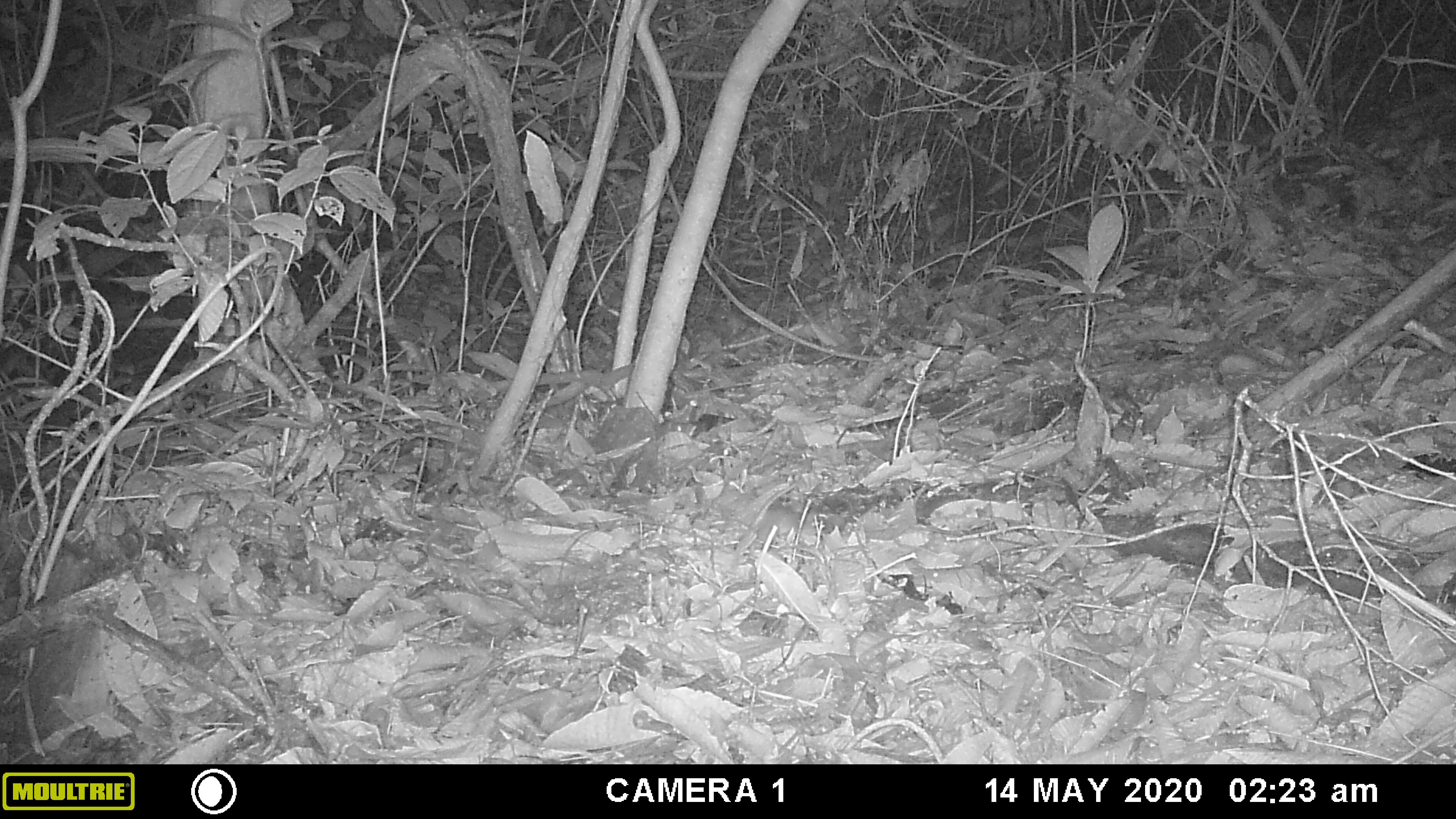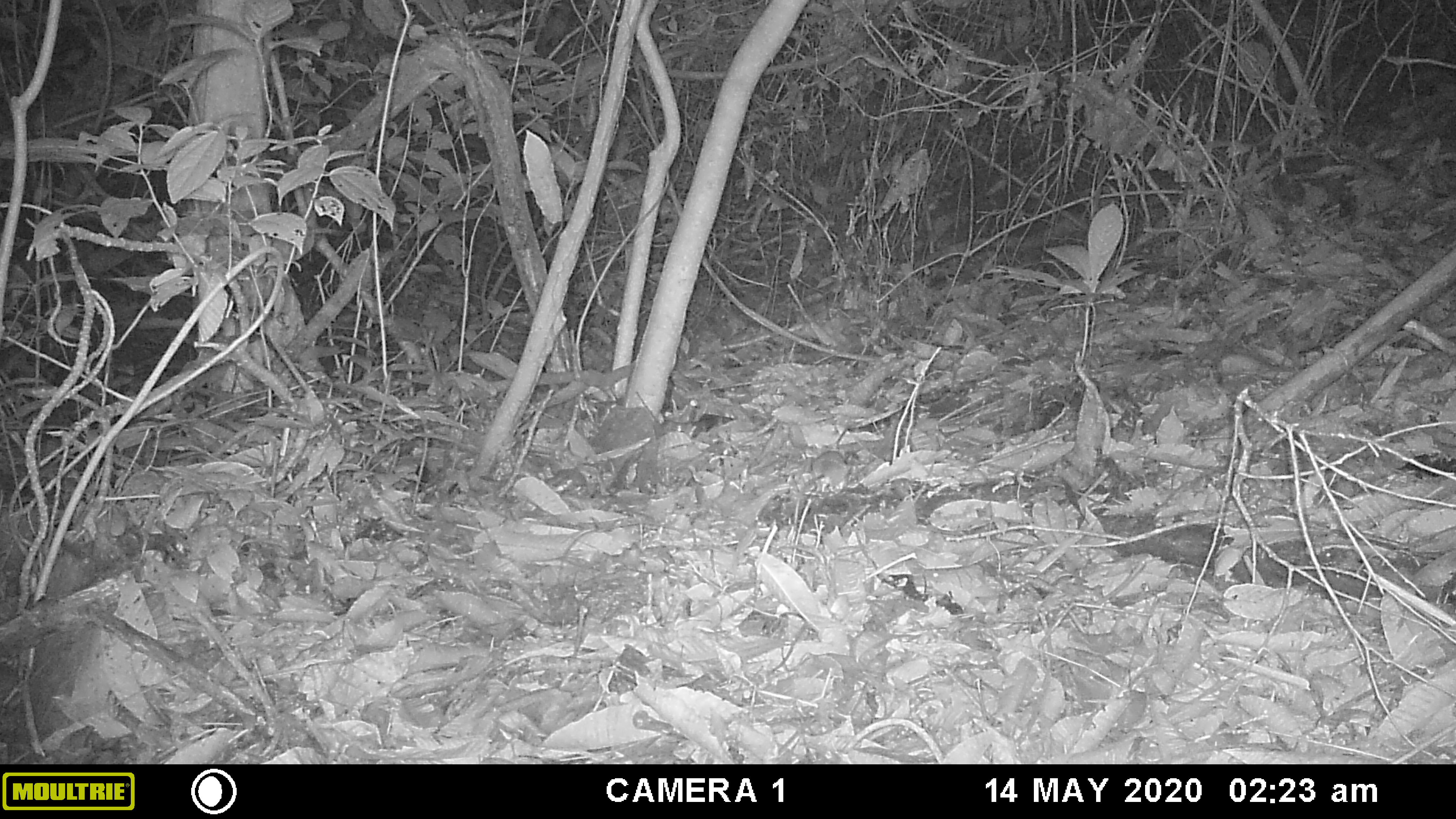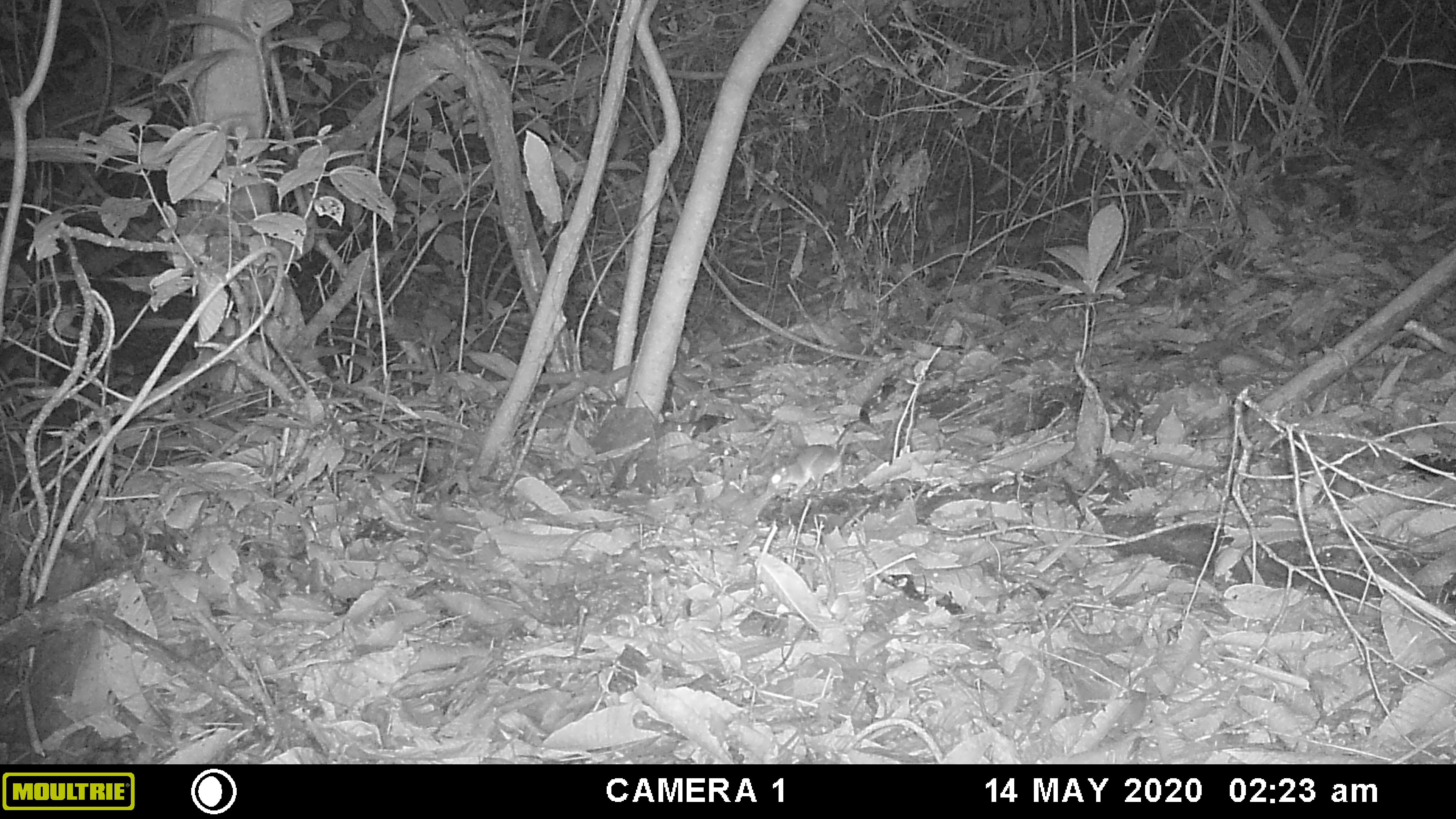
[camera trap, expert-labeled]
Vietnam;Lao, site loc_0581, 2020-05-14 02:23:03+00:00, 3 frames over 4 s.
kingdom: Animalia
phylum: Chordata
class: Mammalia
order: Rodentia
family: Muridae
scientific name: Muridae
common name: old-world mice and rats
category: unidentified murid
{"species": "unidentified murid (old-world mice and rats) (Muridae)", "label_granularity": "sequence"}